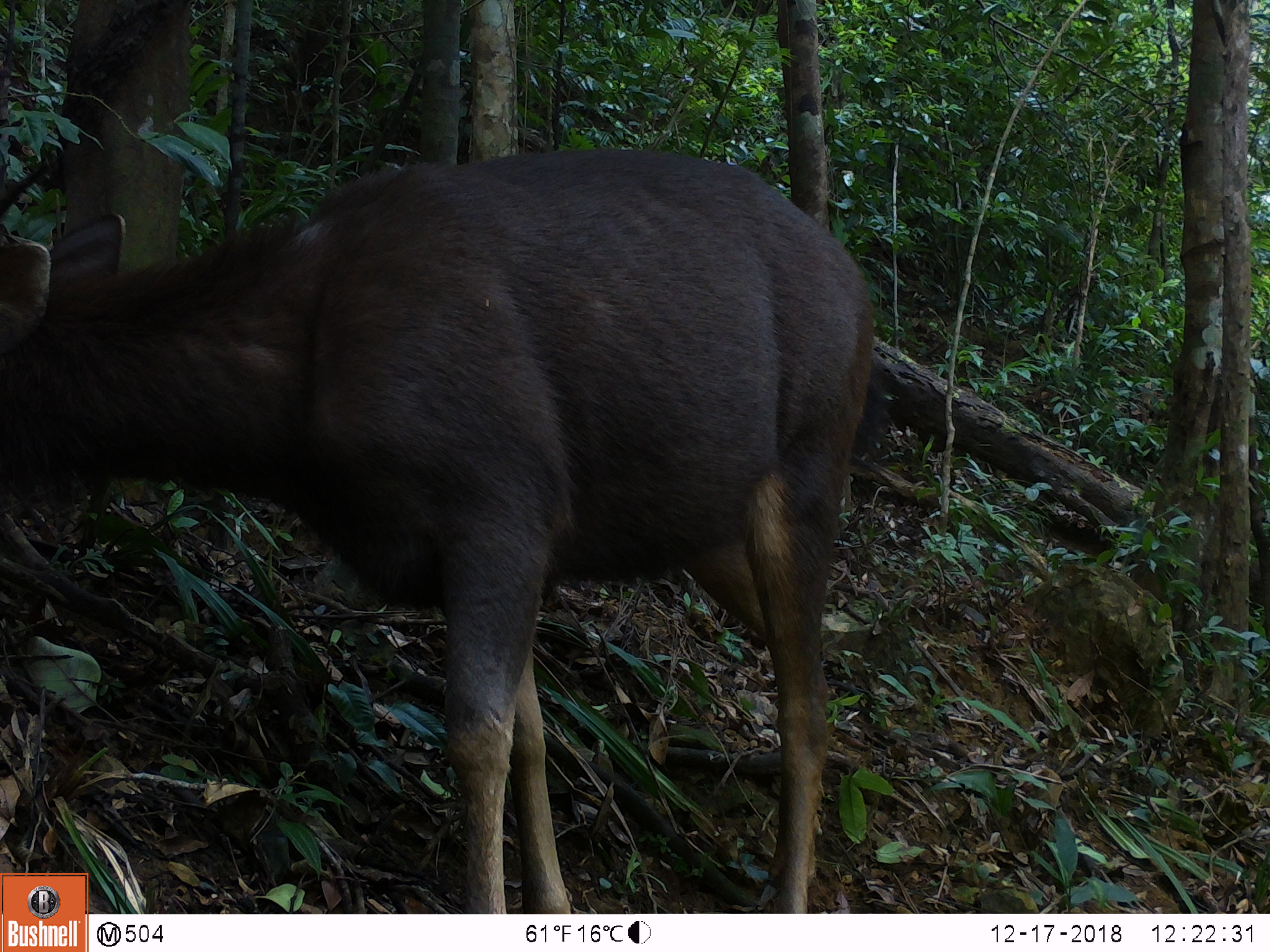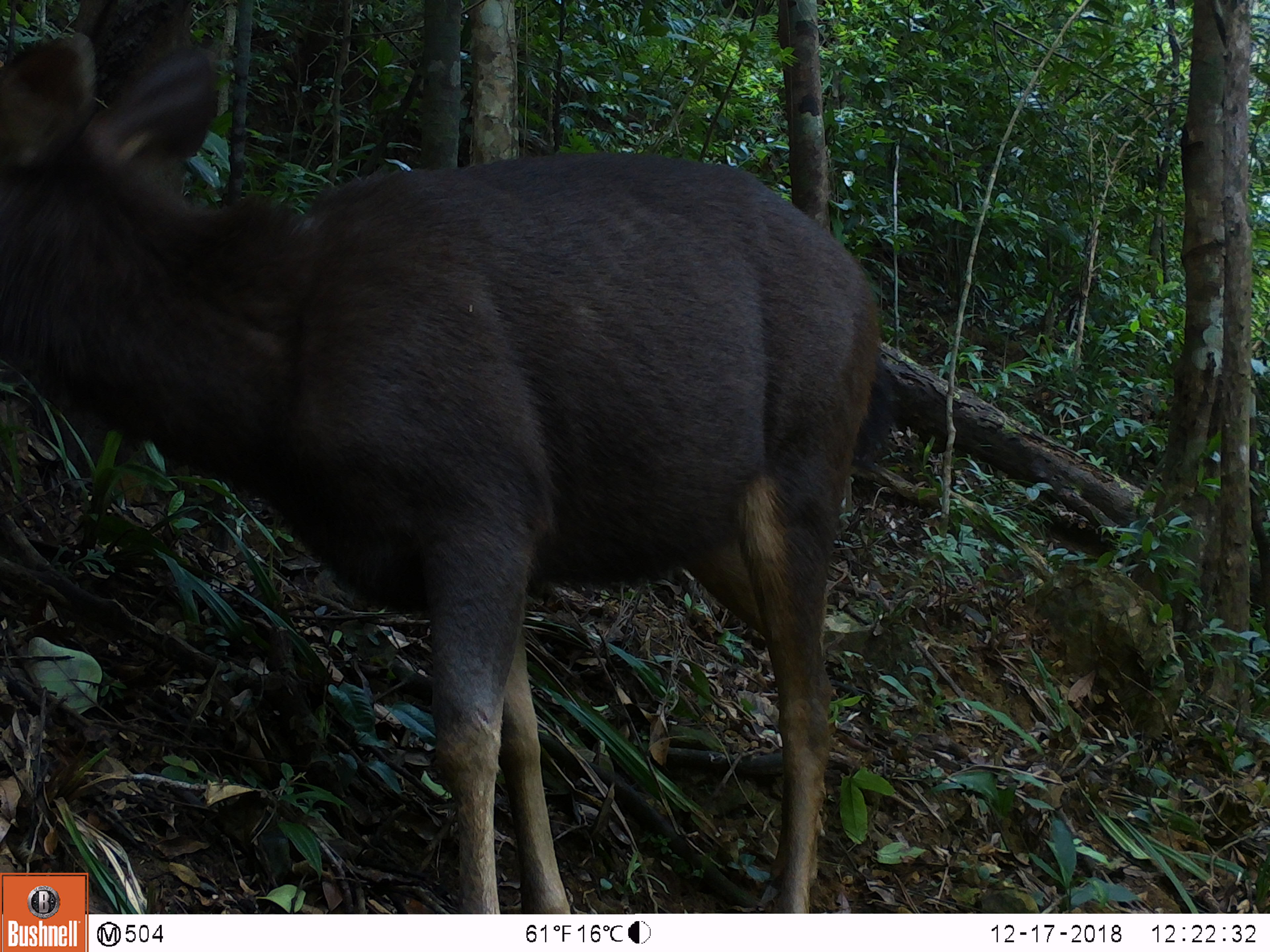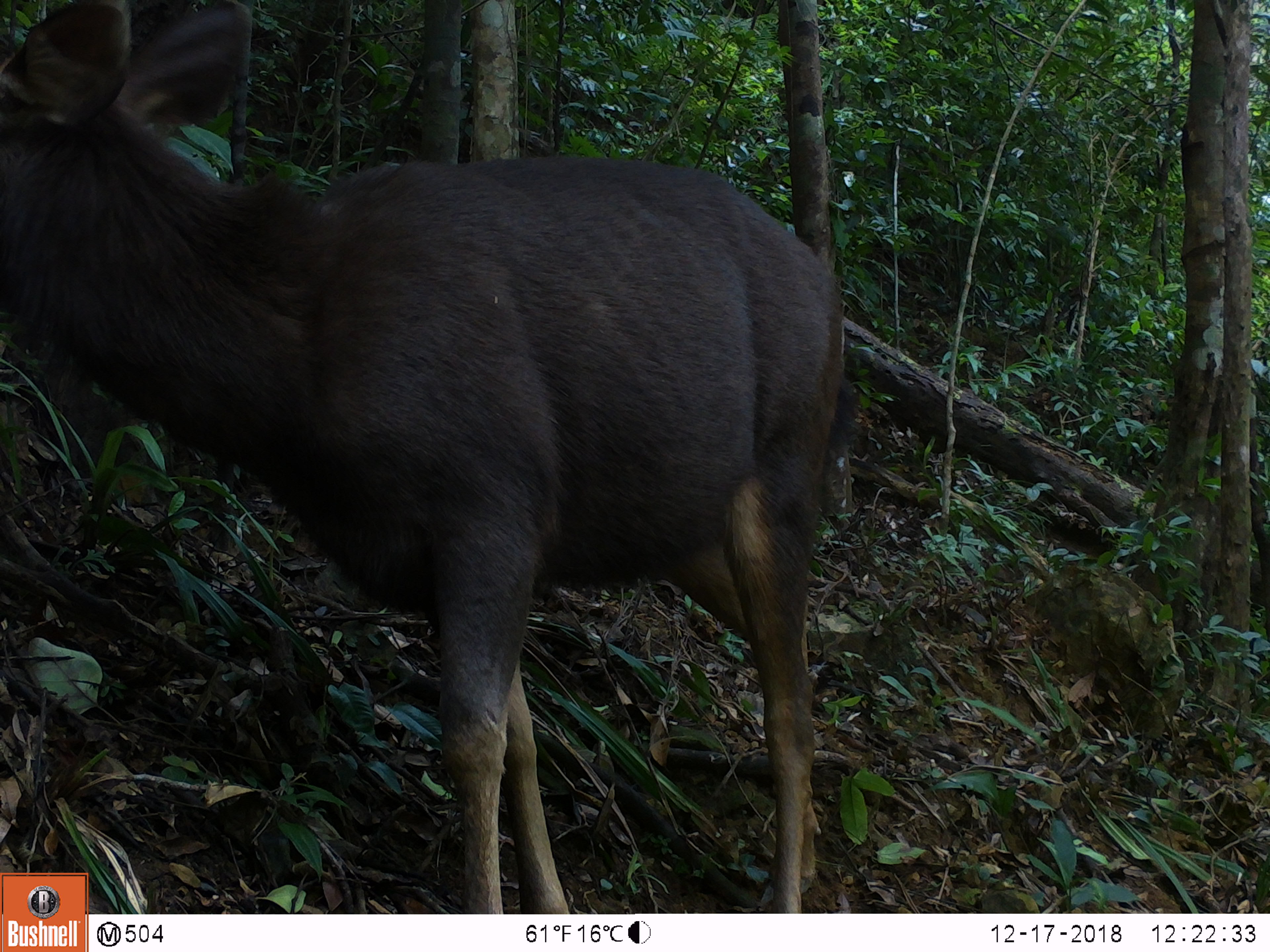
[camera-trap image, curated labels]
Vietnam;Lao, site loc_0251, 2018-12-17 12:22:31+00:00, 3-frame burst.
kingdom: Animalia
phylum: Chordata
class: Mammalia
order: Artiodactyla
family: Cervidae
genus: Rusa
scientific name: Rusa unicolor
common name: sambar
Sambar (Rusa unicolor). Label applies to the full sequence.